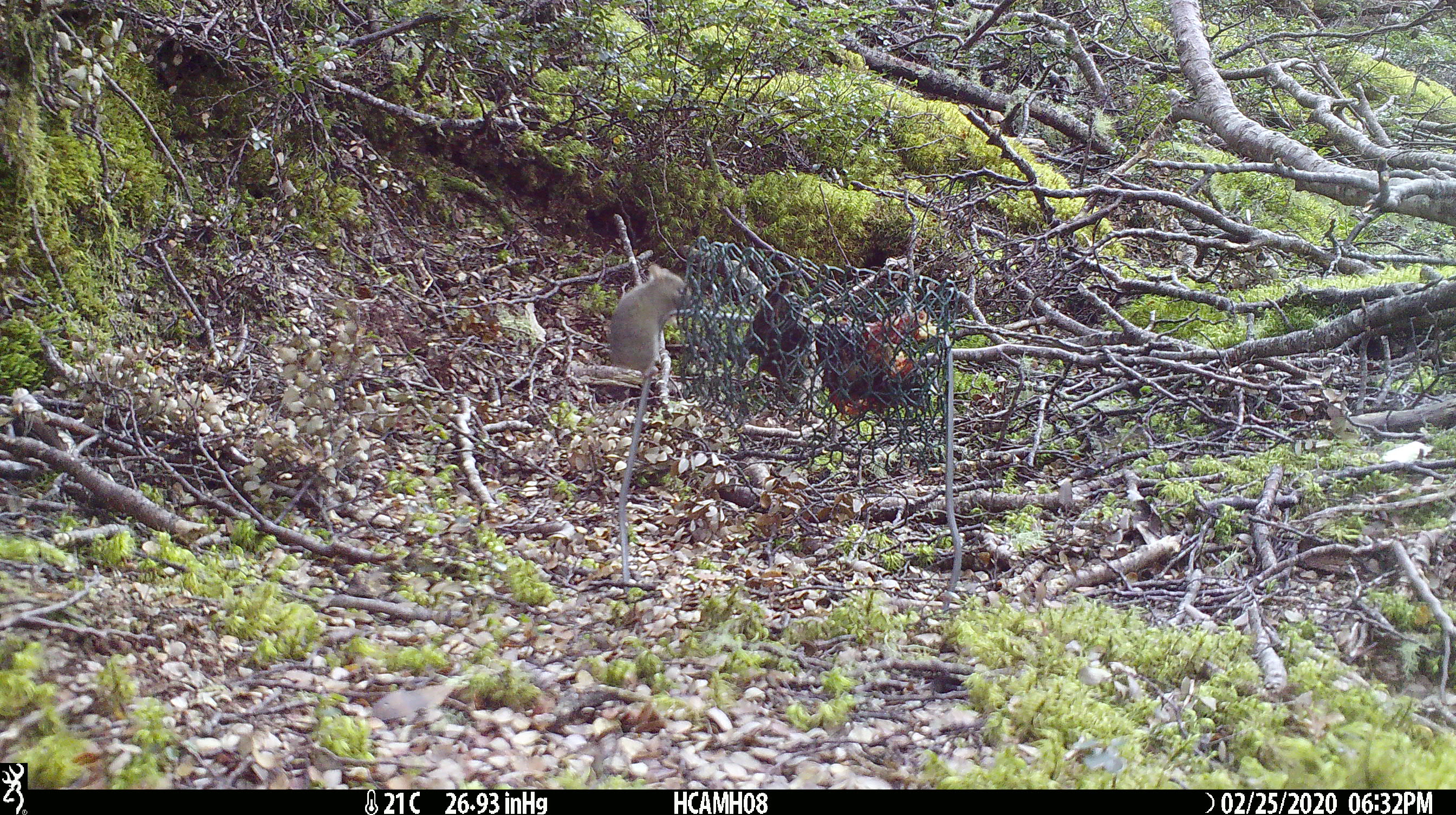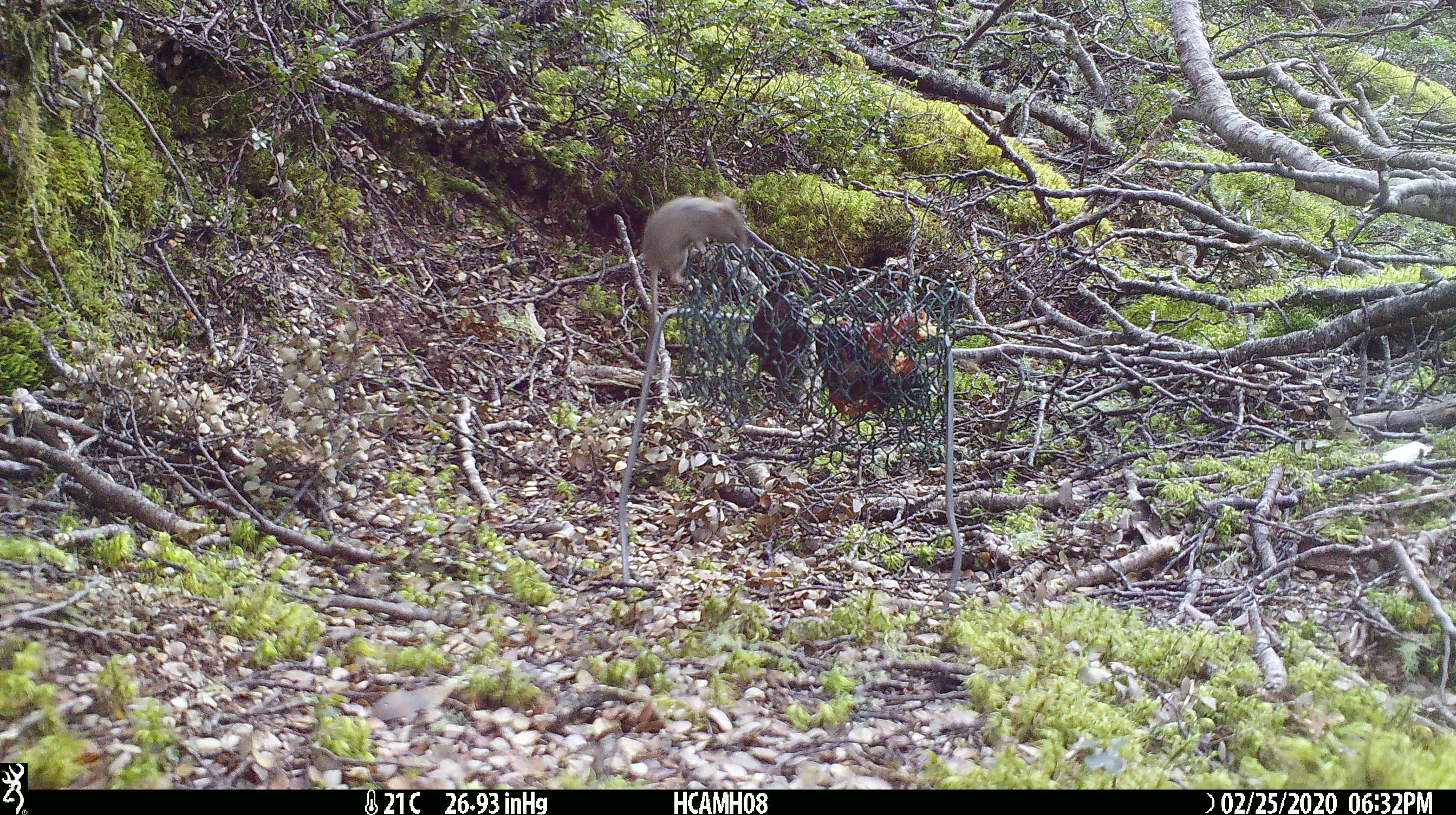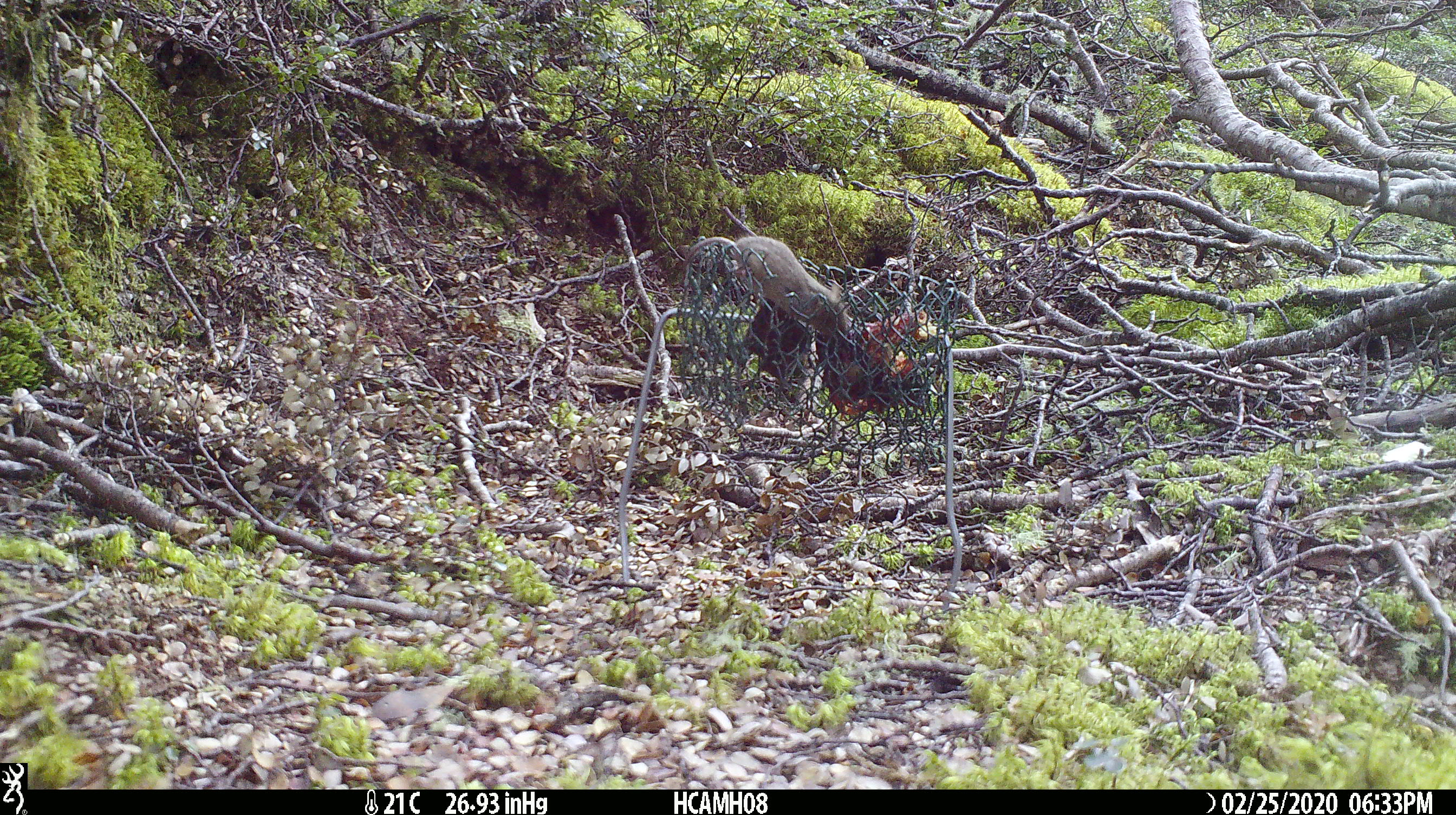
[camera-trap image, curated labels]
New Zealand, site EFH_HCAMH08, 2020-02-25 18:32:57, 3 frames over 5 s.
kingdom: Animalia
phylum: Chordata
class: Mammalia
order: Rodentia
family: Muridae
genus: Mus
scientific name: Mus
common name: mouse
Mouse (Mus).